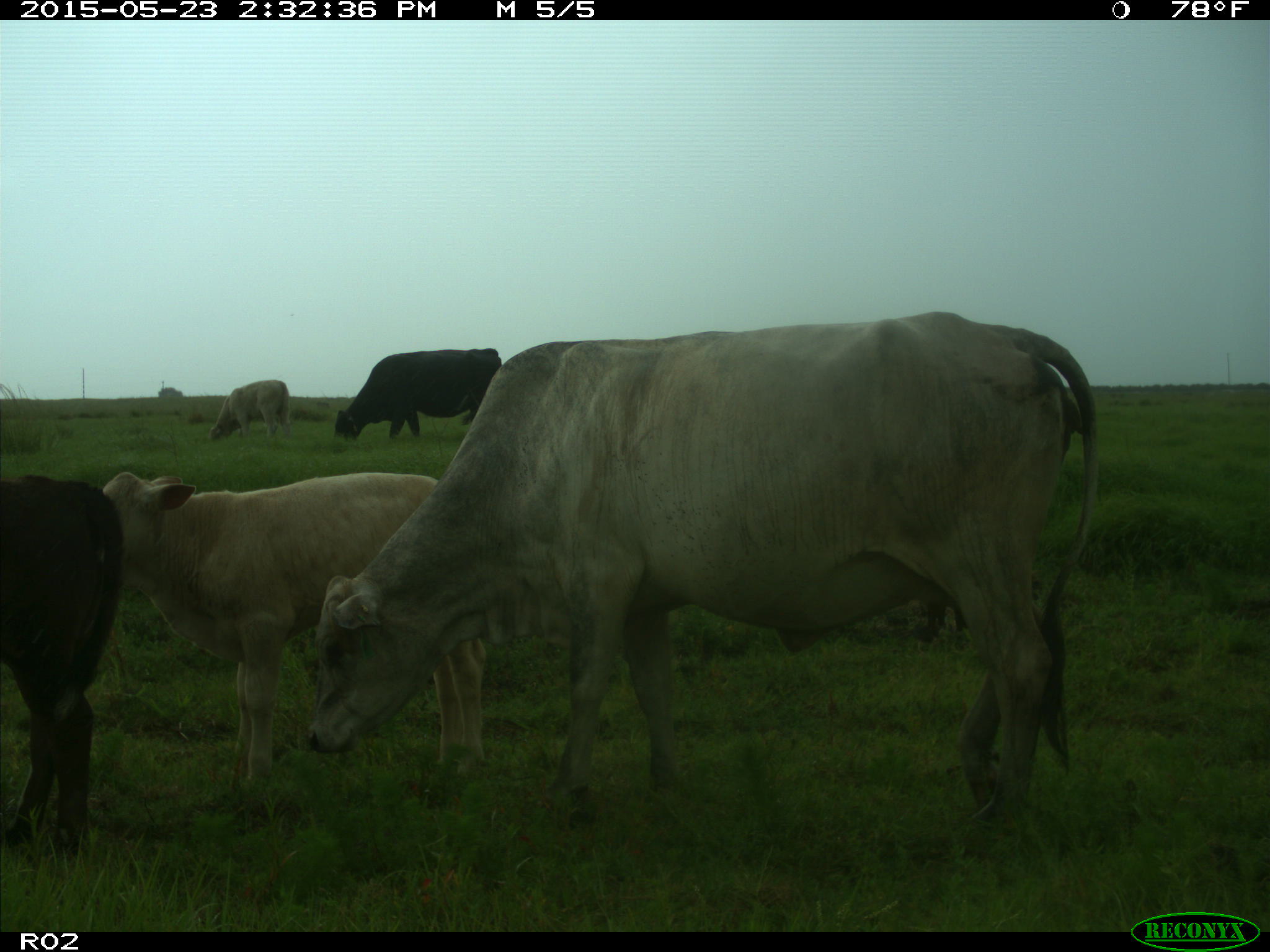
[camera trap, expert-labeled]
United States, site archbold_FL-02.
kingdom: Animalia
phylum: Chordata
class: Mammalia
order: Artiodactyla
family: Bovidae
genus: Bos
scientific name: Bos taurus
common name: domestic cow